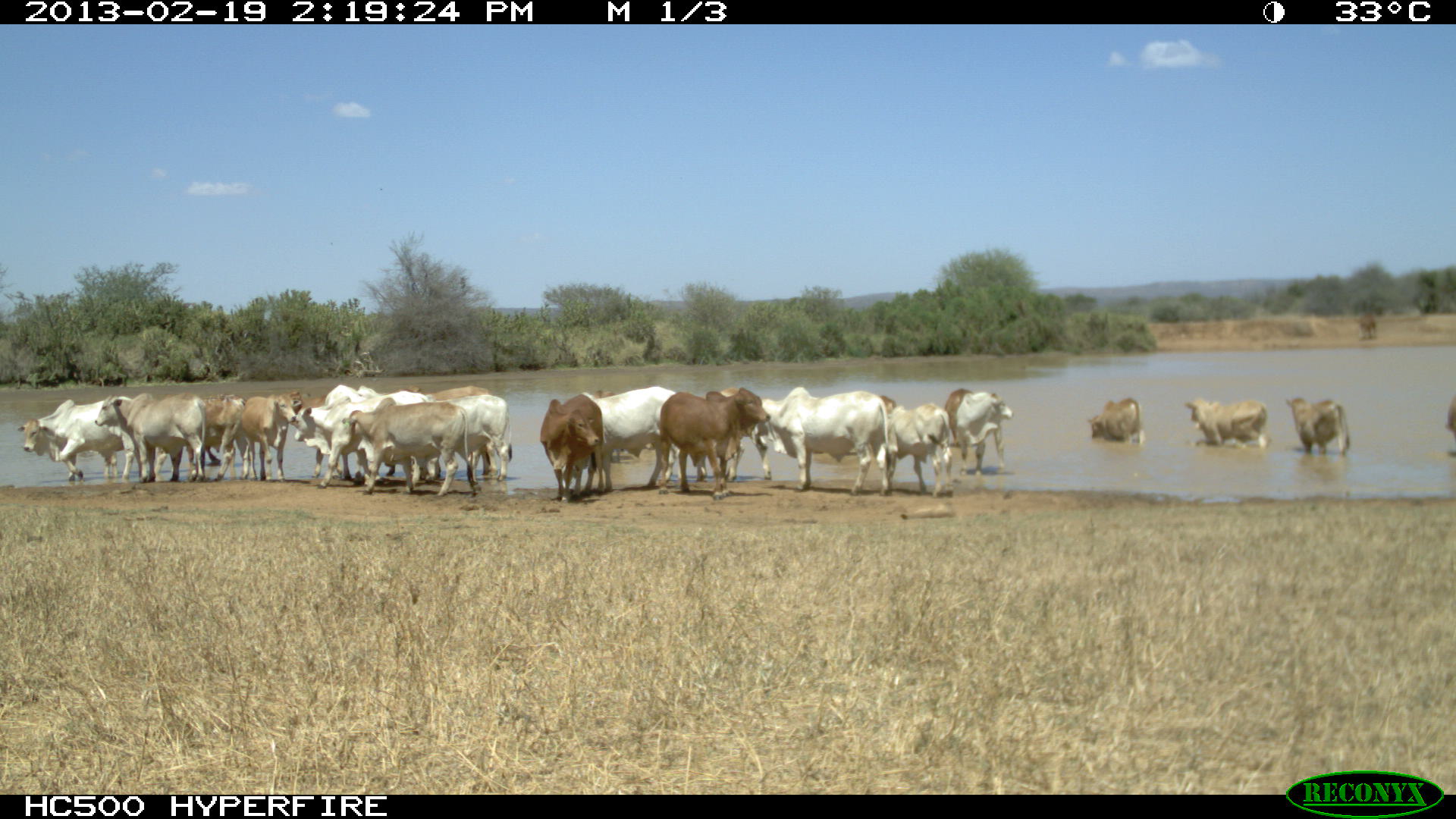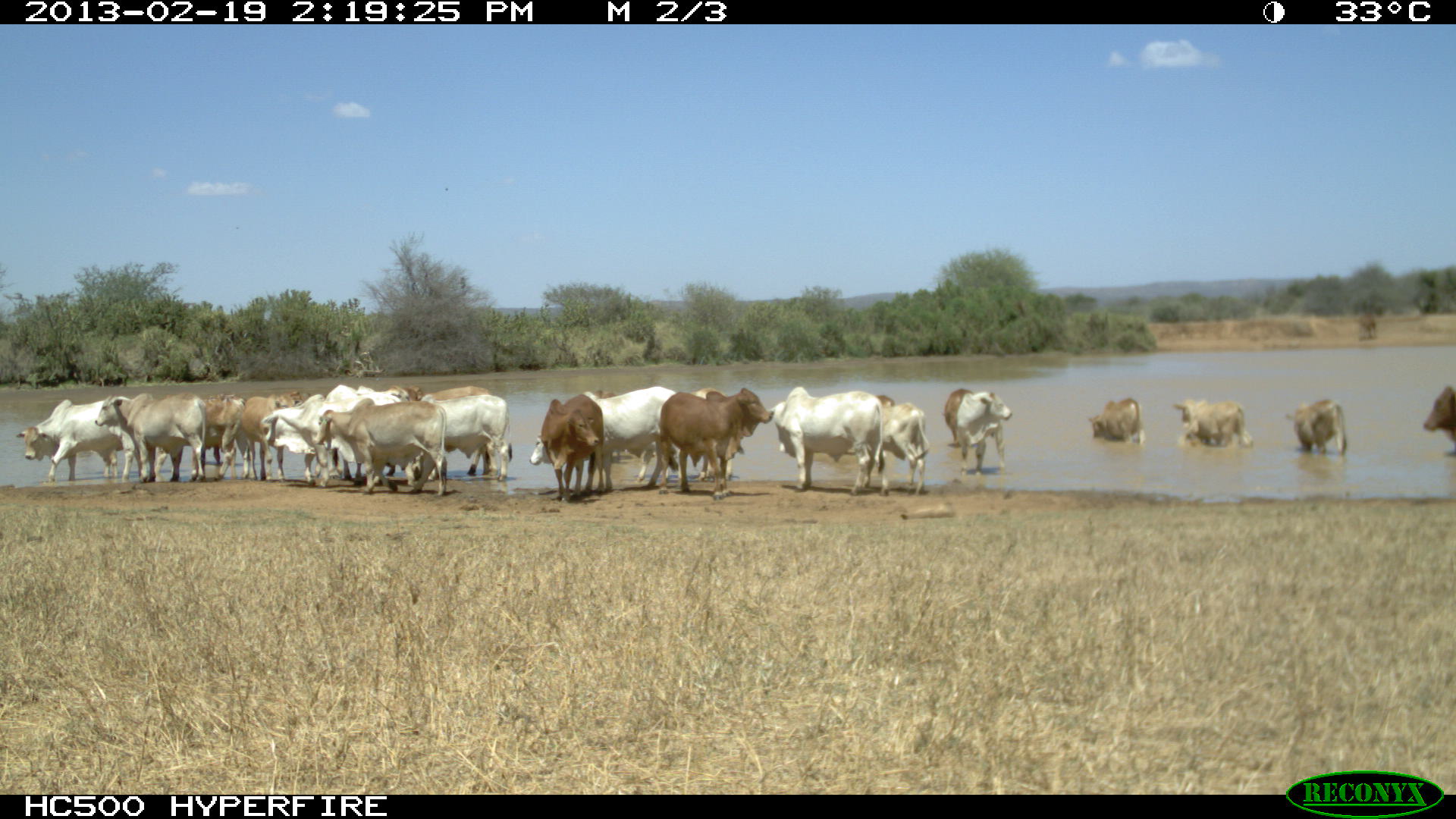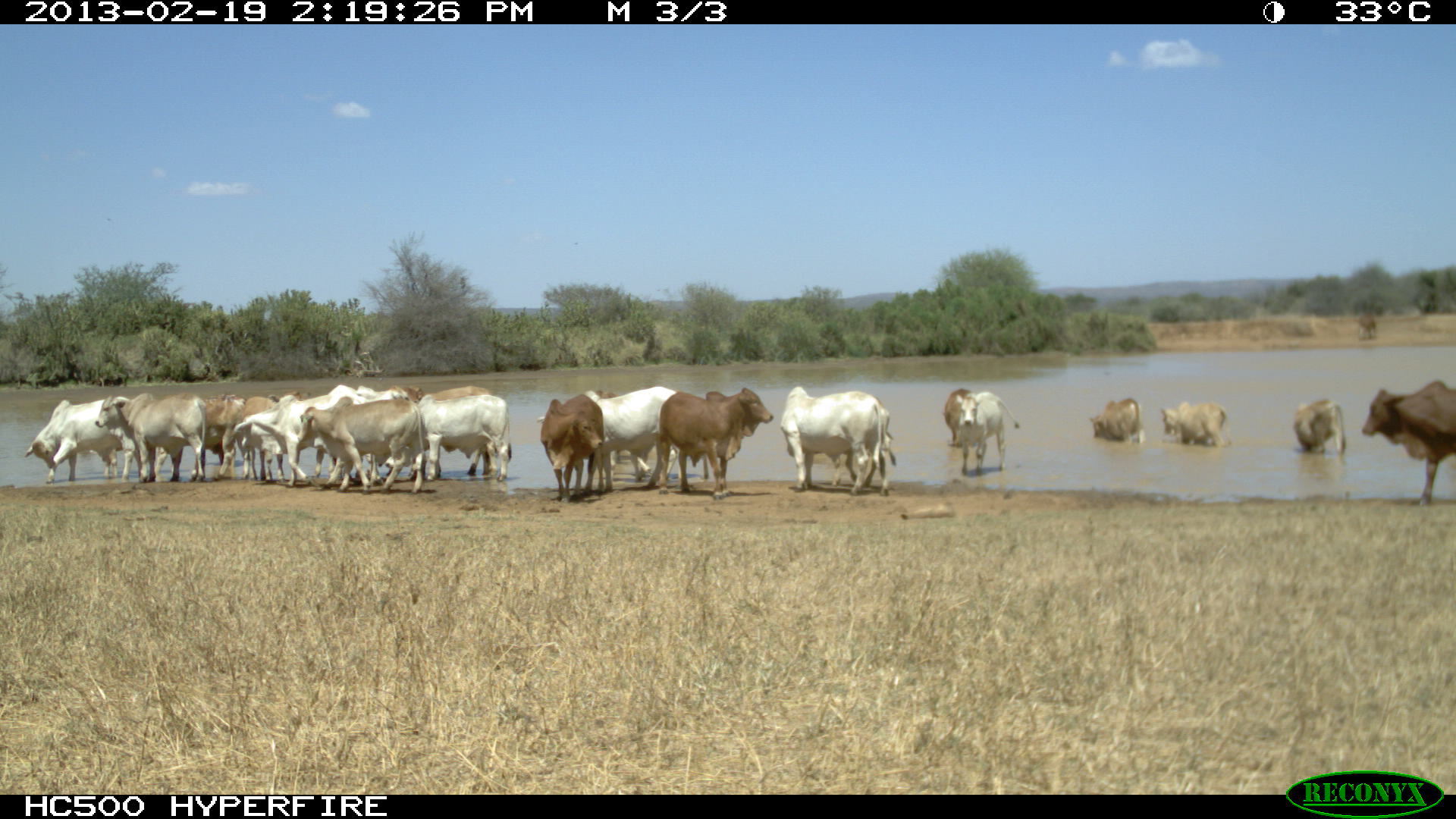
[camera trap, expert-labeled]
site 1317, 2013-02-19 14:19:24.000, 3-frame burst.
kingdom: Animalia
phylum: Chordata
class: Mammalia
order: Artiodactyla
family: Bovidae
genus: Bos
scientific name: Bos taurus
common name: domestic cattle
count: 1